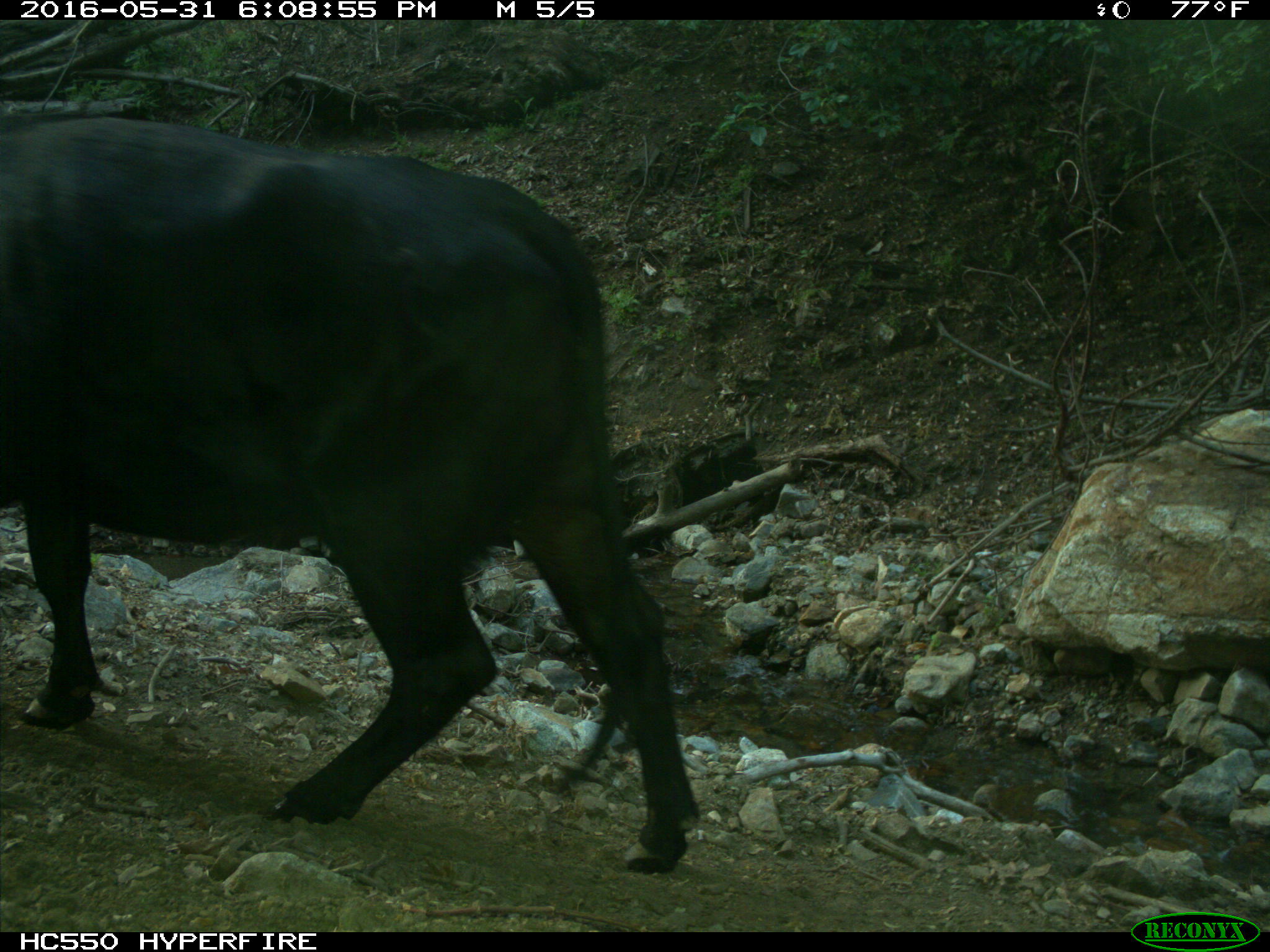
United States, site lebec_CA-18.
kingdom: Animalia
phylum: Chordata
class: Mammalia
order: Artiodactyla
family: Bovidae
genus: Bos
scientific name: Bos taurus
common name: domestic cow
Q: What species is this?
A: Bos taurus (domestic cow).